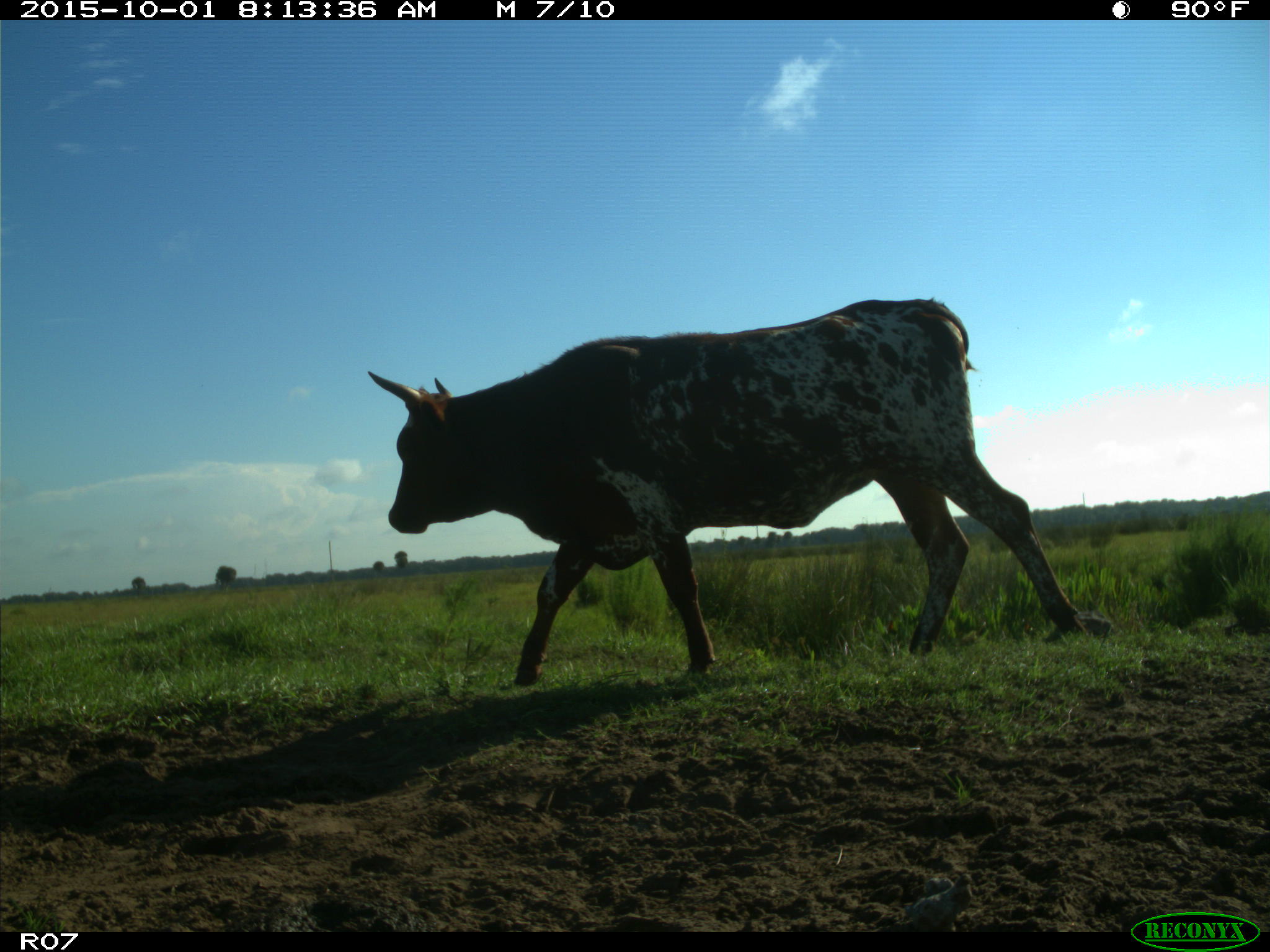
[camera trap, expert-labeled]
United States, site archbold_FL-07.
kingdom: Animalia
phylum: Chordata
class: Mammalia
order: Artiodactyla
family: Bovidae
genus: Bos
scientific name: Bos taurus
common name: domestic cow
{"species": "Bos taurus (domestic cow)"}